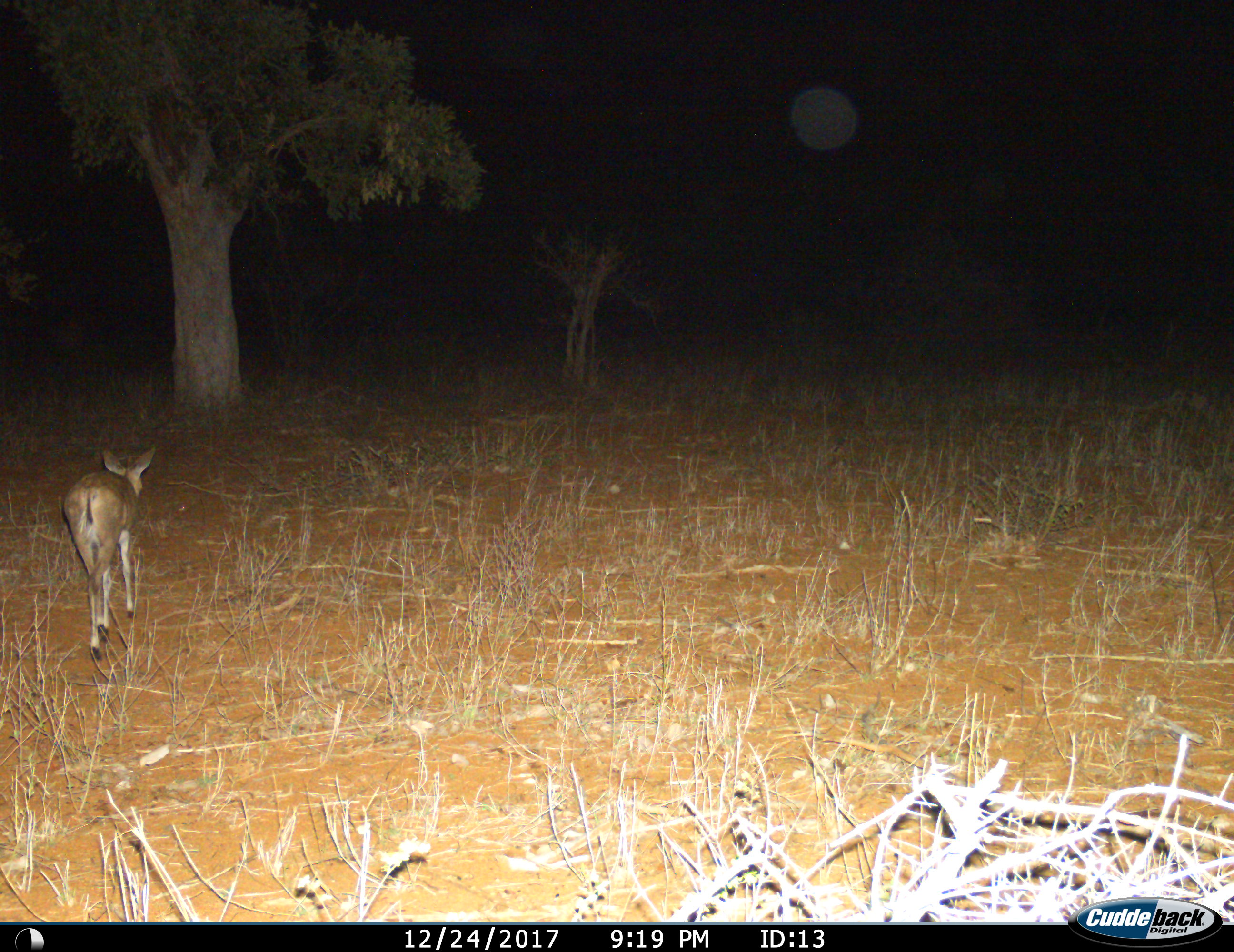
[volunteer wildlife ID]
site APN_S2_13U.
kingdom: Animalia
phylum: Chordata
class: Mammalia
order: Artiodactyla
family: Bovidae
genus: Sylvicapra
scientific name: Sylvicapra grimmia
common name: common duiker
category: duikercommongrey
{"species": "duikercommongrey (common duiker) (Sylvicapra grimmia)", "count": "1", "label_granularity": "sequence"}